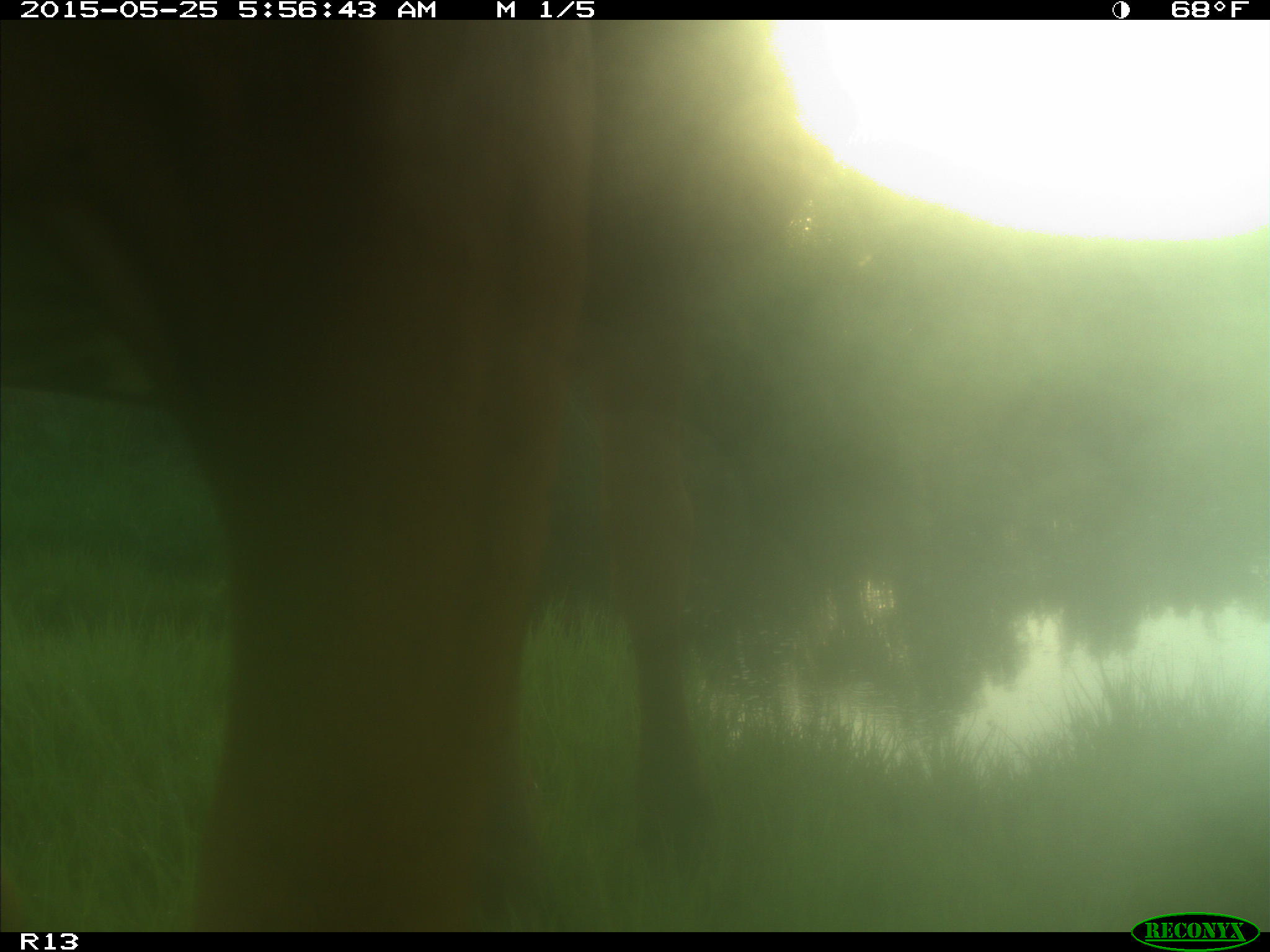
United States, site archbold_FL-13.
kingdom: Animalia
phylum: Chordata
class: Mammalia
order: Artiodactyla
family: Bovidae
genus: Bos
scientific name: Bos taurus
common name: domestic cow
Bos taurus (domestic cow).